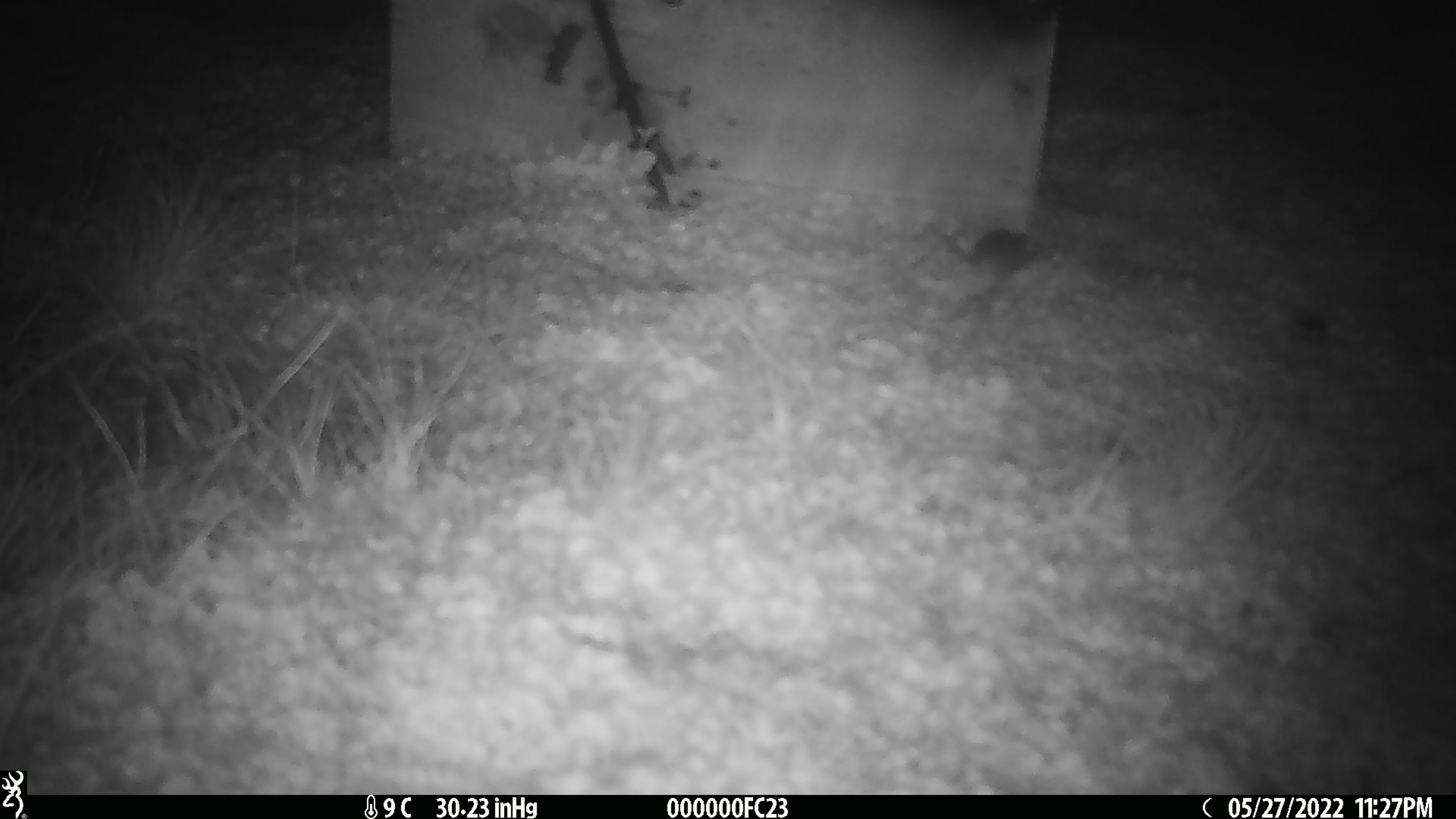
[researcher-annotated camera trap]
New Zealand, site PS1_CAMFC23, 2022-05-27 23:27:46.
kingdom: Animalia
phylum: Chordata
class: Mammalia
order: Rodentia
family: Muridae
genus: Mus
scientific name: Mus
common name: mouse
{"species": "mouse (Mus)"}